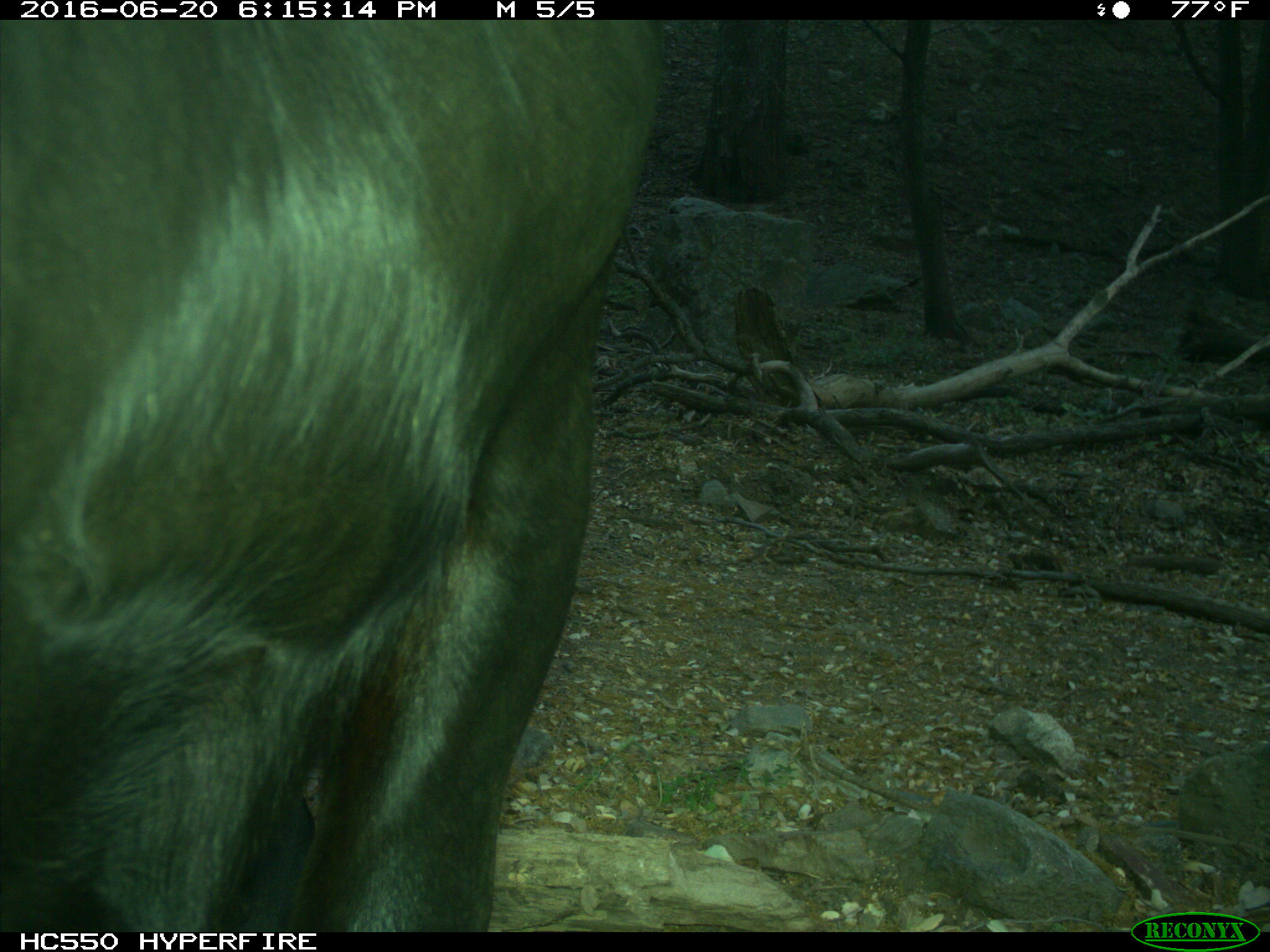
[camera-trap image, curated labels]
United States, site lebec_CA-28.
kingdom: Animalia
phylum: Chordata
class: Mammalia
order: Artiodactyla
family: Bovidae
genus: Bos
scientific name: Bos taurus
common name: domestic cow